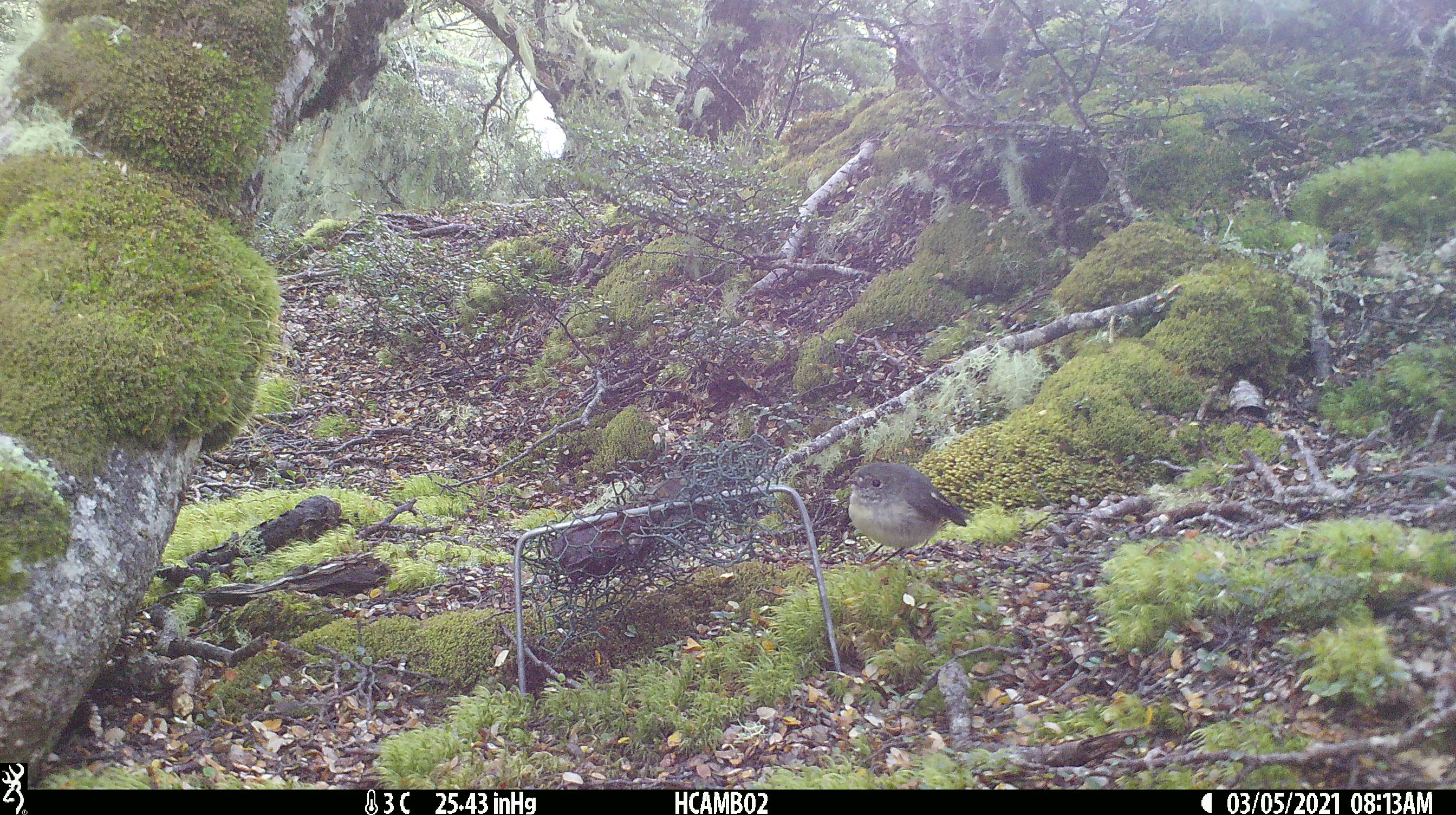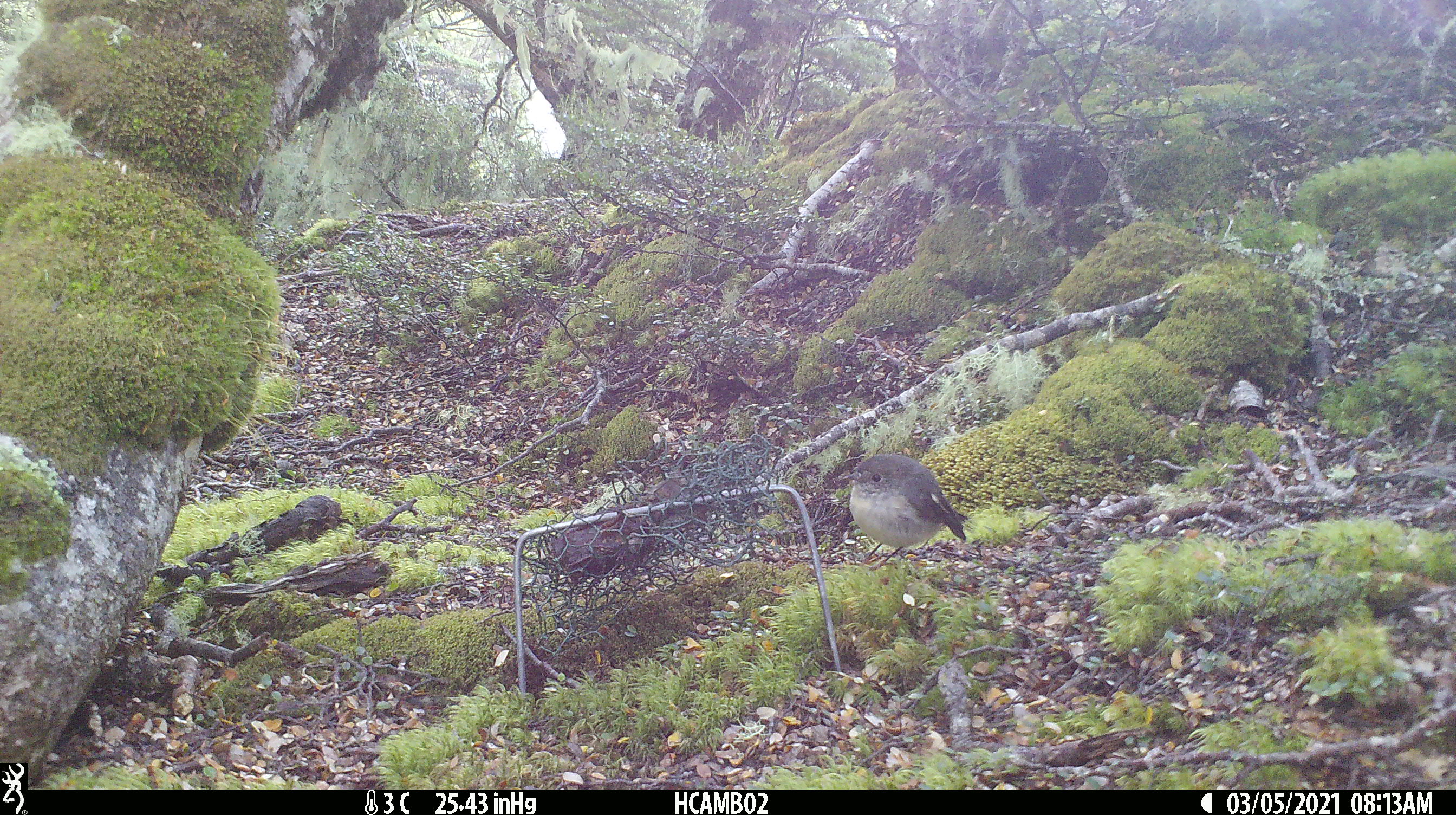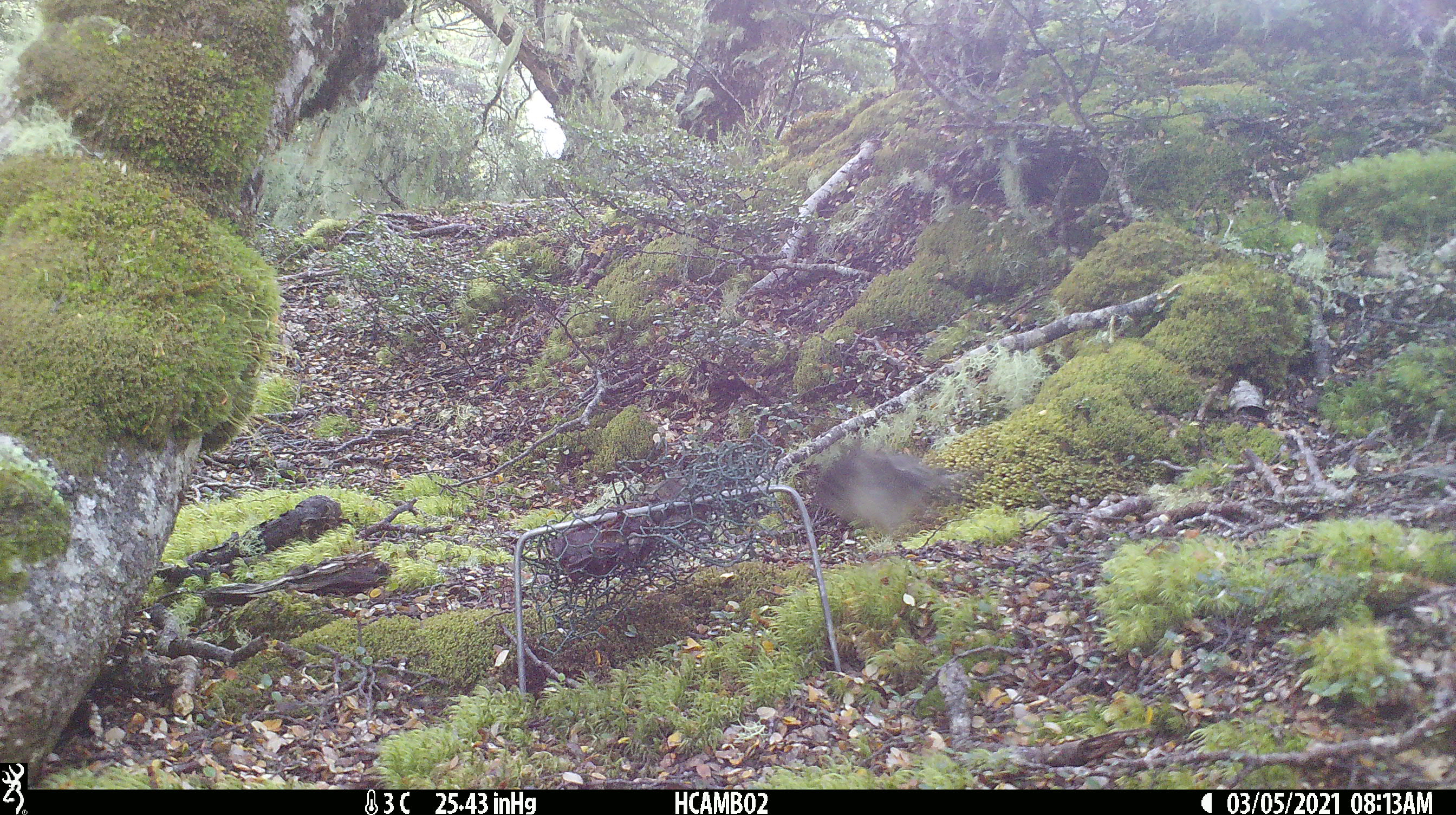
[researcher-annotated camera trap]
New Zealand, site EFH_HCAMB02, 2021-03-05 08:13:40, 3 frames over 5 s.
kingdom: Animalia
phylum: Chordata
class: Aves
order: Passeriformes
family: Petroicidae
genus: Petroica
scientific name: Petroica macrocephala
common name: tomtit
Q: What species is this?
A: Tomtit (Petroica macrocephala).